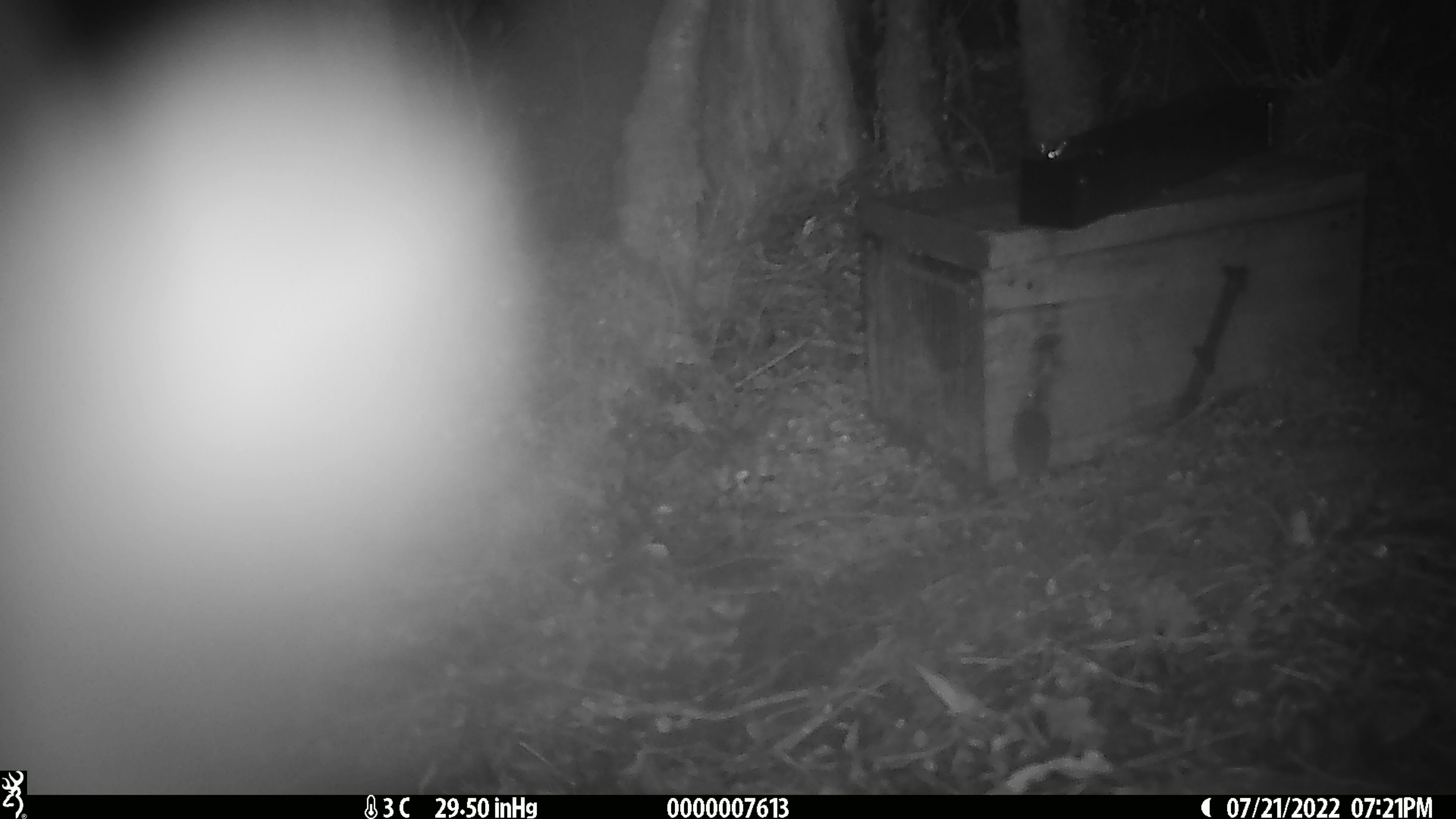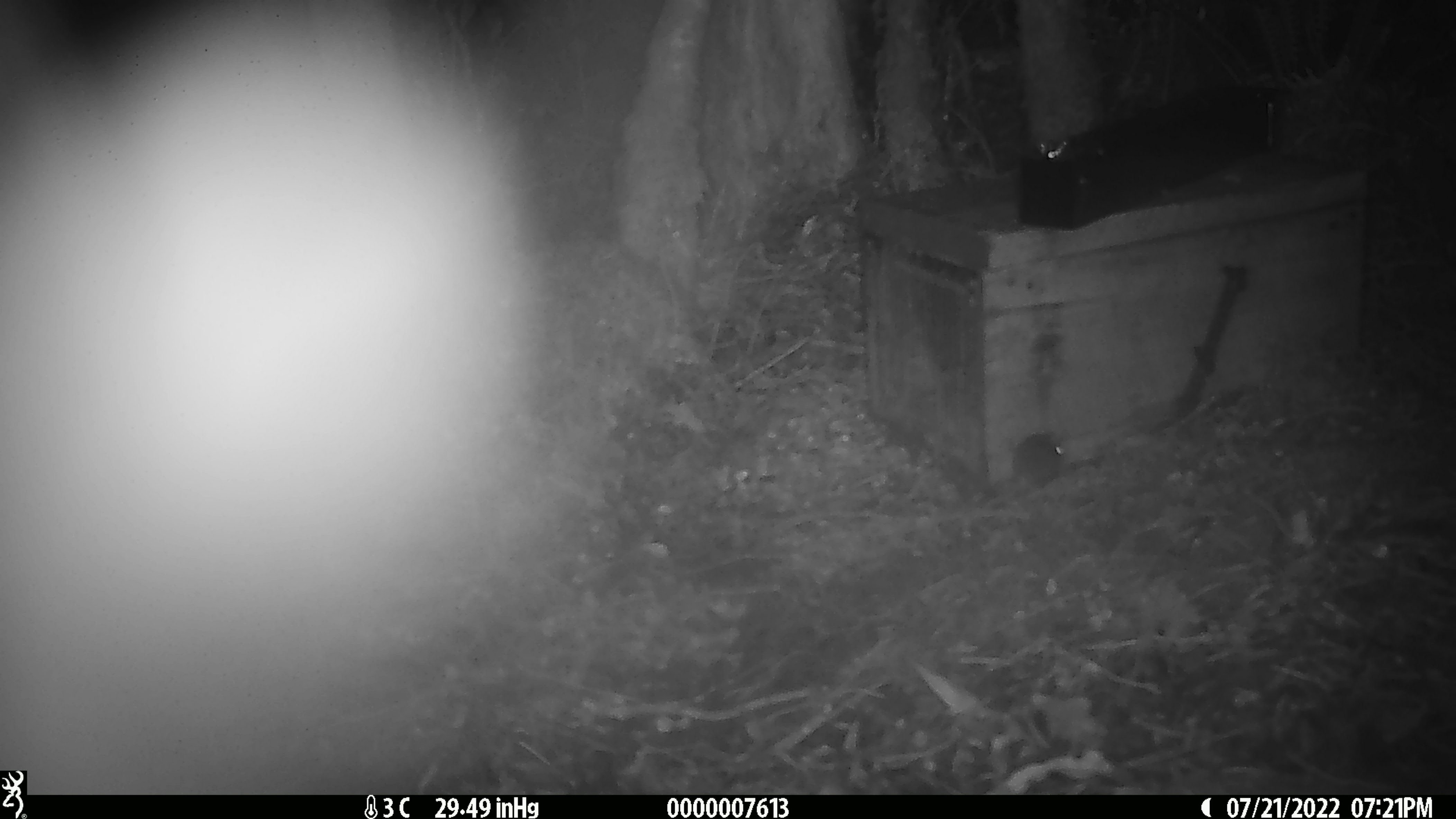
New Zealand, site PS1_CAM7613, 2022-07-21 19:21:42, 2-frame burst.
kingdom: Animalia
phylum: Chordata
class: Mammalia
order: Rodentia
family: Muridae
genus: Mus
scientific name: Mus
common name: mouse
Mouse (Mus).